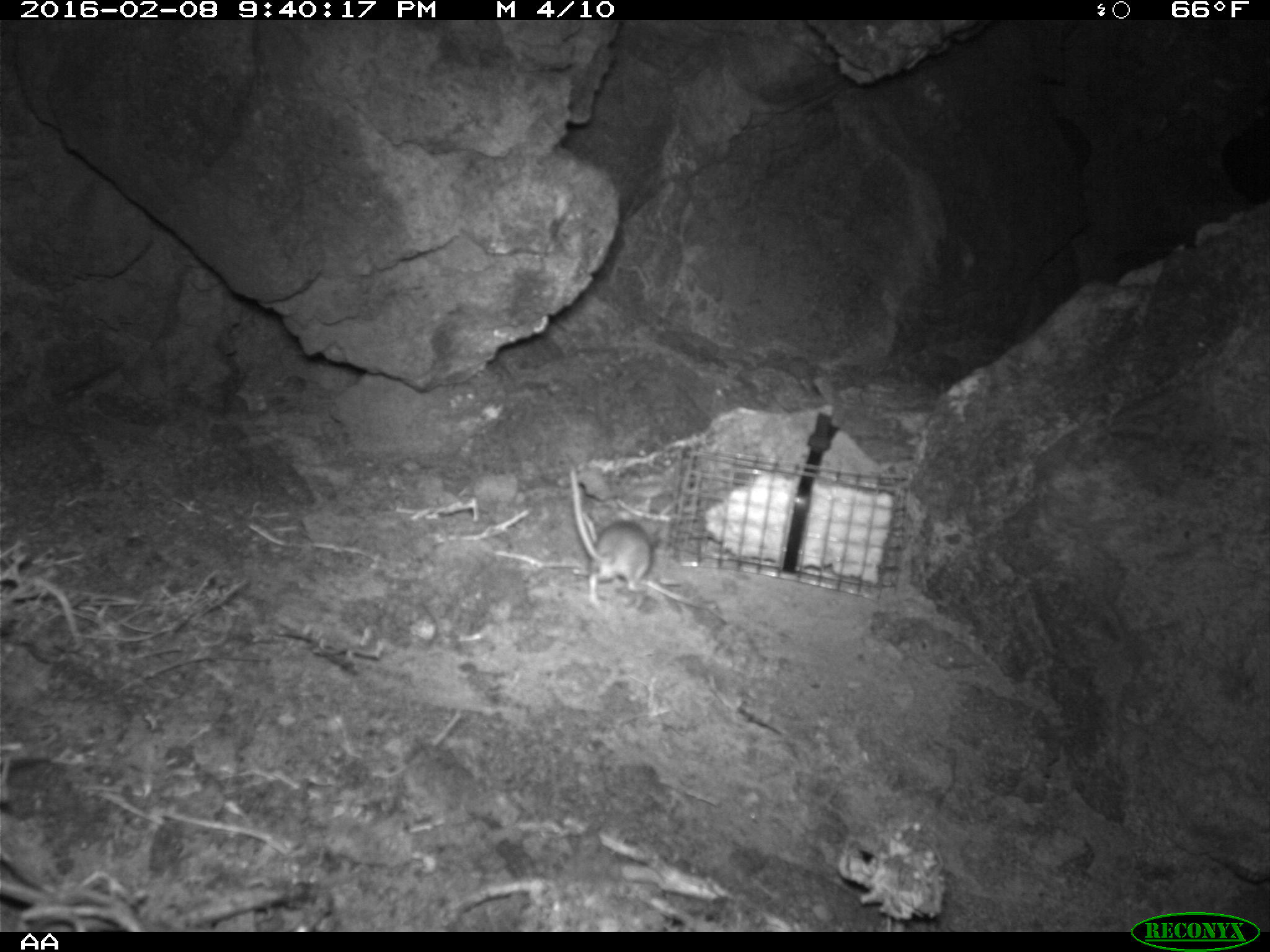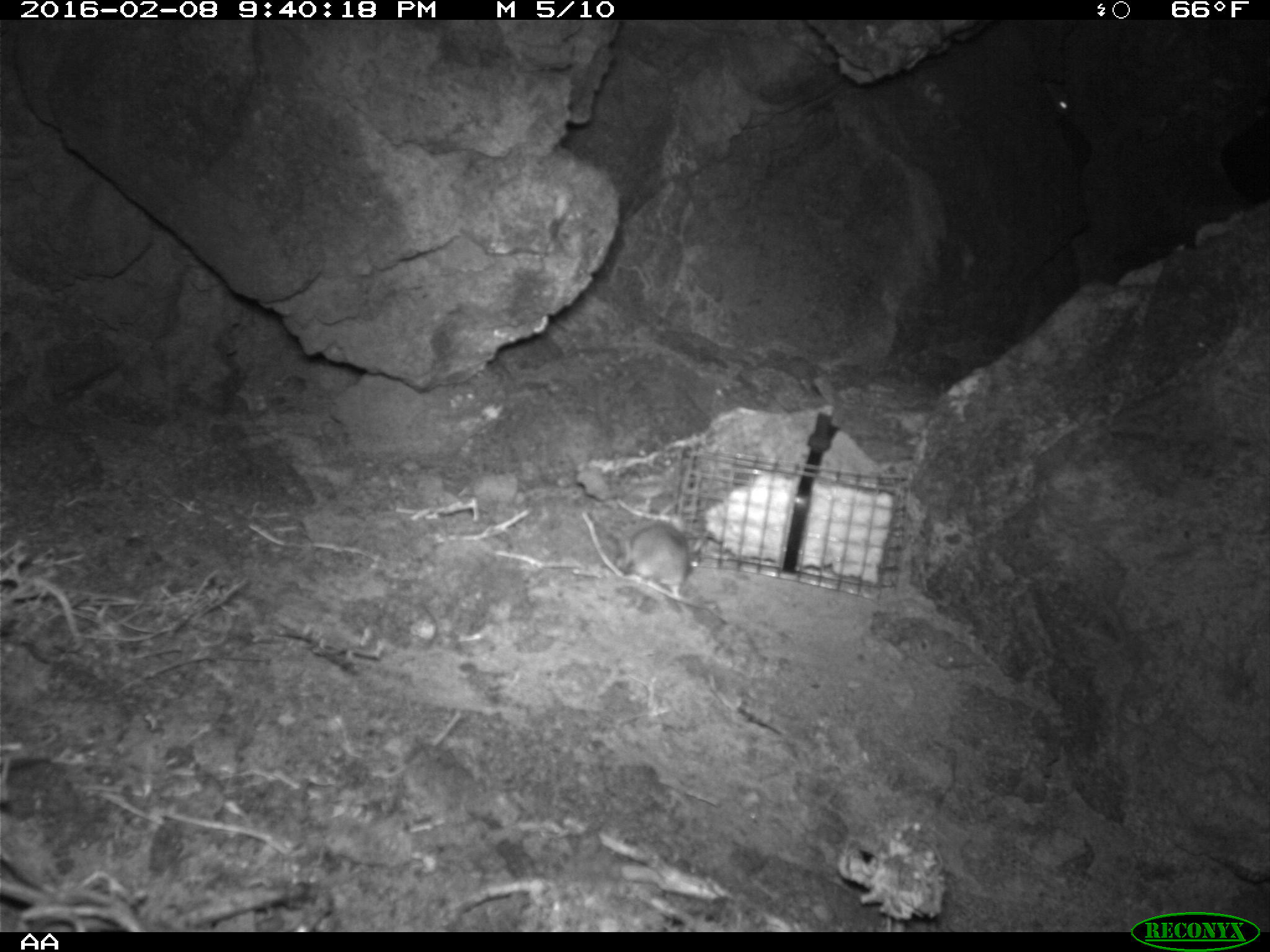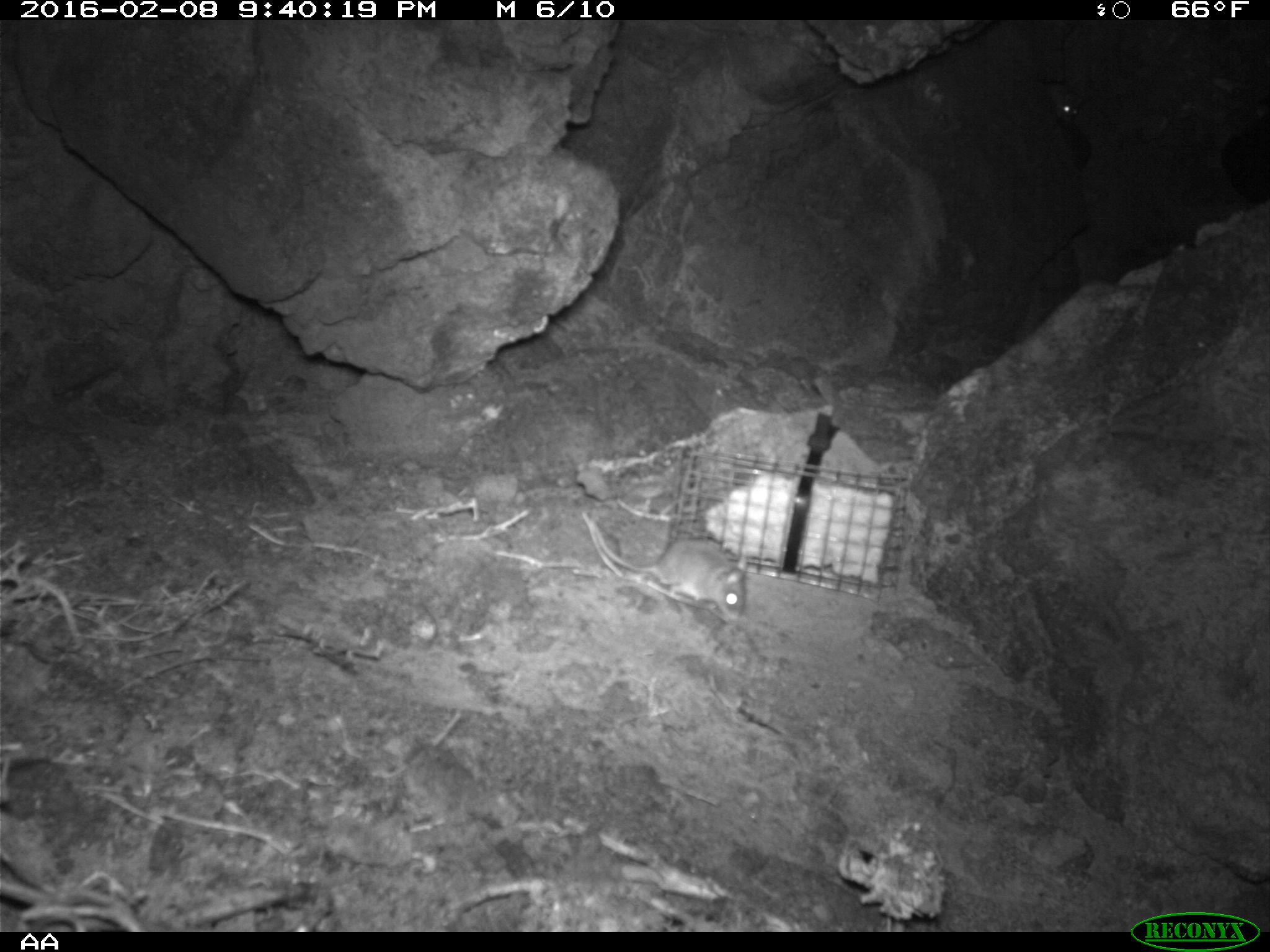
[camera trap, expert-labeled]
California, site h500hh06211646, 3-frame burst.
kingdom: Animalia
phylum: Chordata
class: Mammalia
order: Rodentia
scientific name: Rodentia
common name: rodent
Rodent (Rodentia).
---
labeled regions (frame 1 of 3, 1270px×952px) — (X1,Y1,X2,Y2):
rodent: (569,470,654,603)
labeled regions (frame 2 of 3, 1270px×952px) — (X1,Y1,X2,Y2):
rodent: (615,522,689,612); (1041,76,1075,115)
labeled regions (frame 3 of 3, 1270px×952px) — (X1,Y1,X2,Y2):
rodent: (590,519,747,622); (1047,82,1083,125)